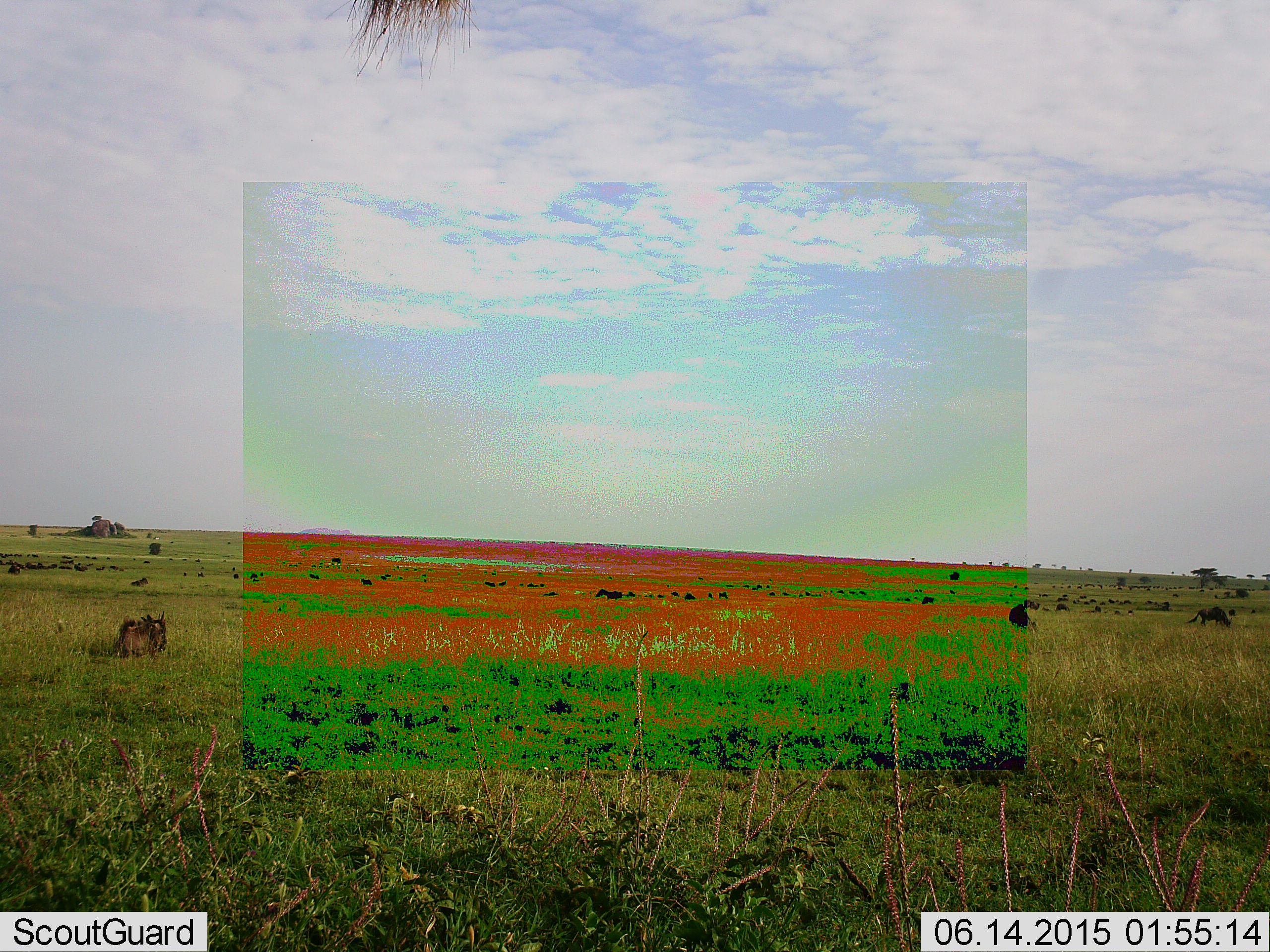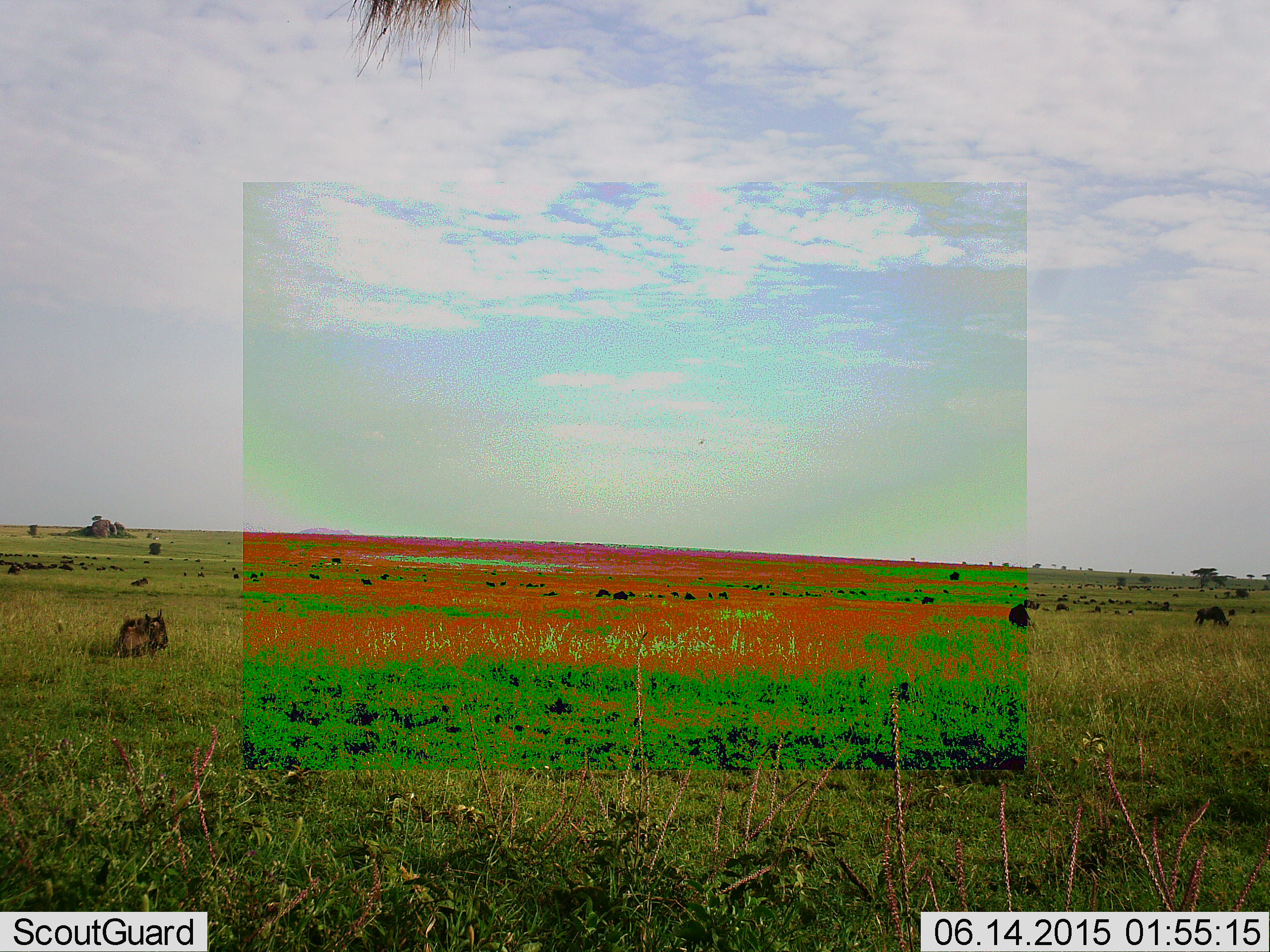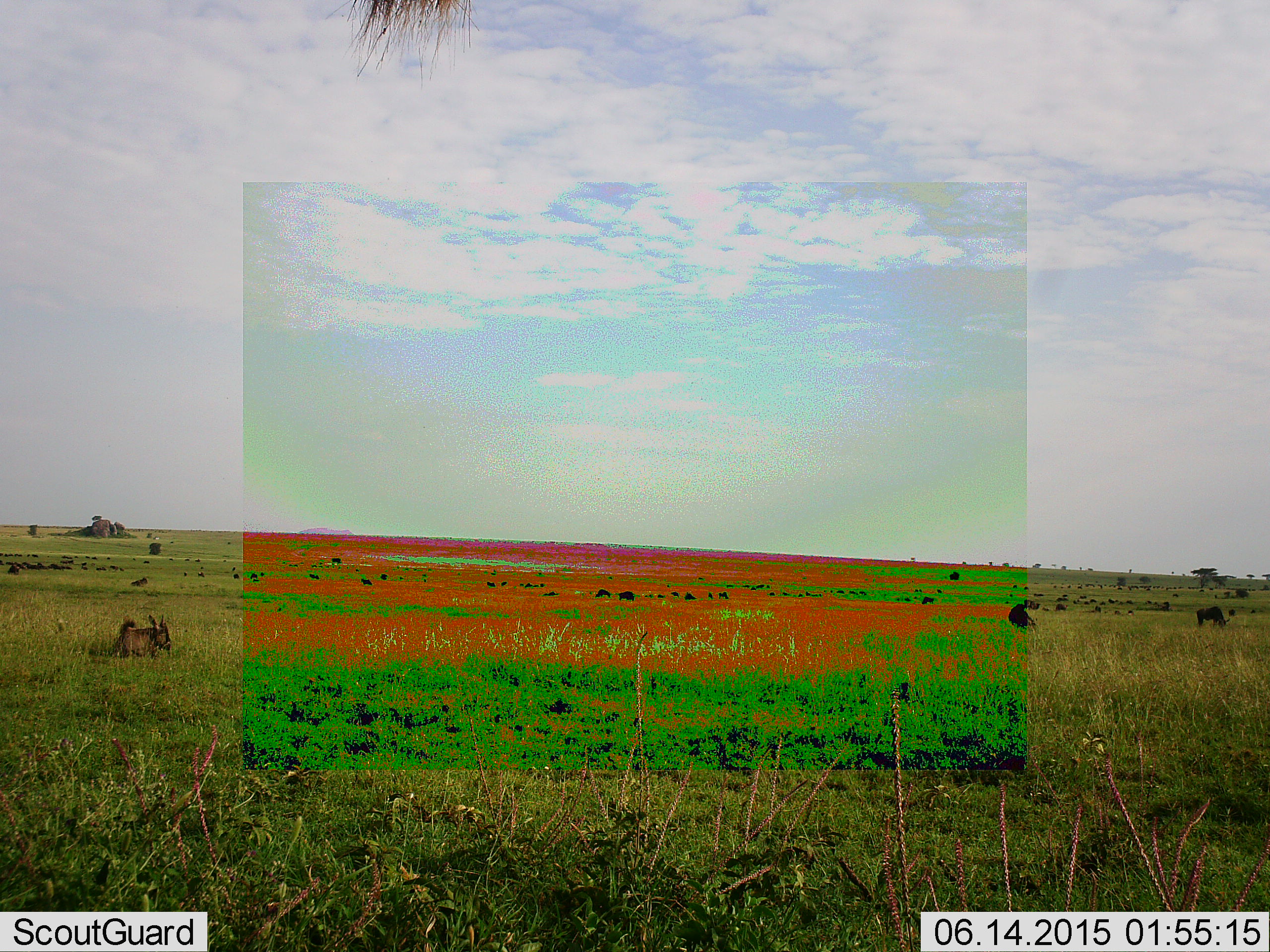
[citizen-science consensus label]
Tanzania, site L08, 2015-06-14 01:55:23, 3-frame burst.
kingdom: Animalia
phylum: Chordata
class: Mammalia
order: Artiodactyla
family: Bovidae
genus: Connochaetes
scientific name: Connochaetes taurinus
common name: blue wildebeest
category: wildebeest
Wildebeest (blue wildebeest) (Connochaetes taurinus), count 11-50. Behavior (volunteer vote fractions): standing 45%, resting 73%, moving 27%, interacting 0%. Young present (vote fraction): 9%. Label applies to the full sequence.